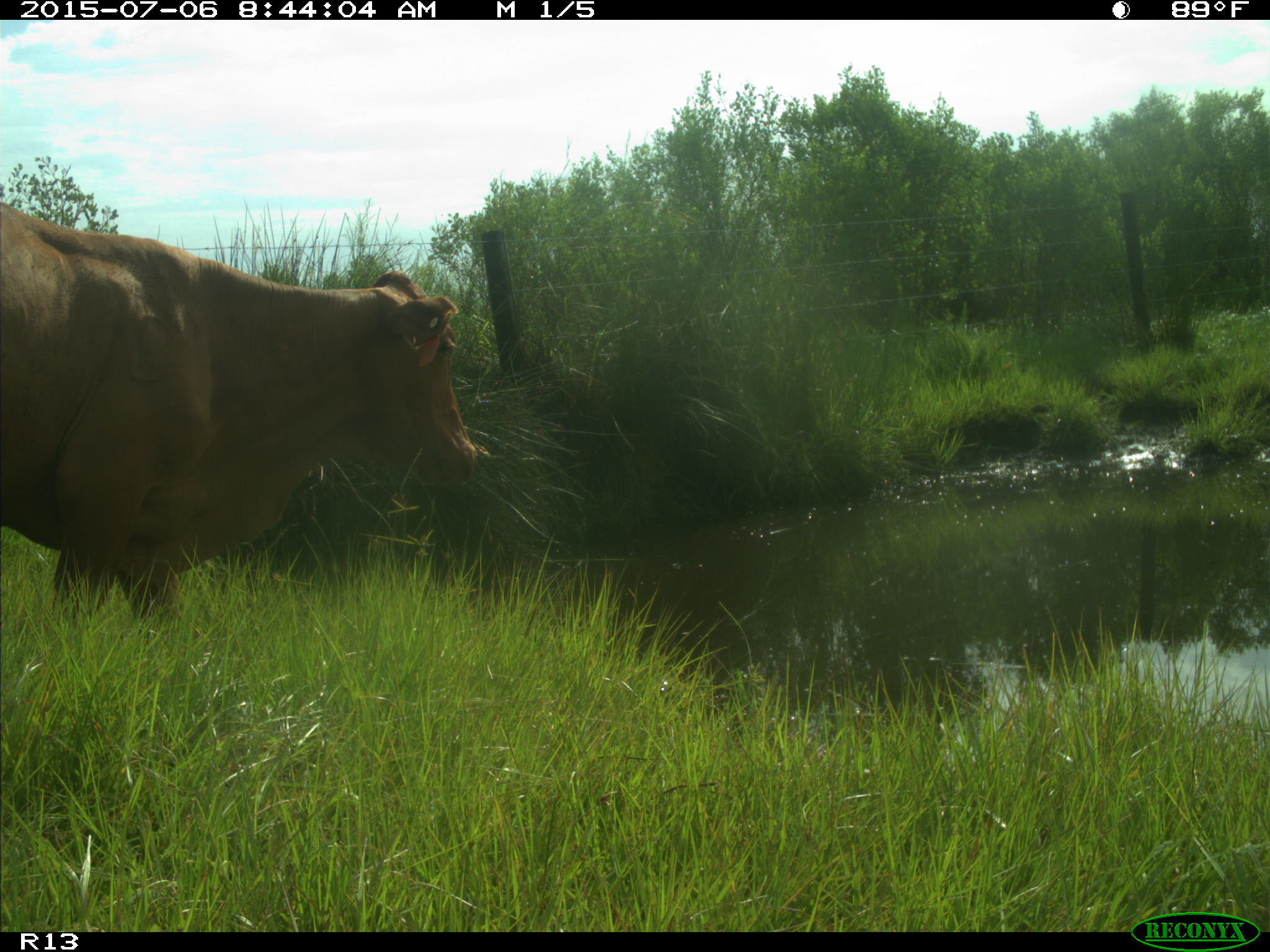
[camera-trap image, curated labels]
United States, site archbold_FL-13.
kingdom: Animalia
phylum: Chordata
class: Mammalia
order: Artiodactyla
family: Bovidae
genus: Bos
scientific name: Bos taurus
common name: domestic cow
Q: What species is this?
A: Bos taurus (domestic cow).